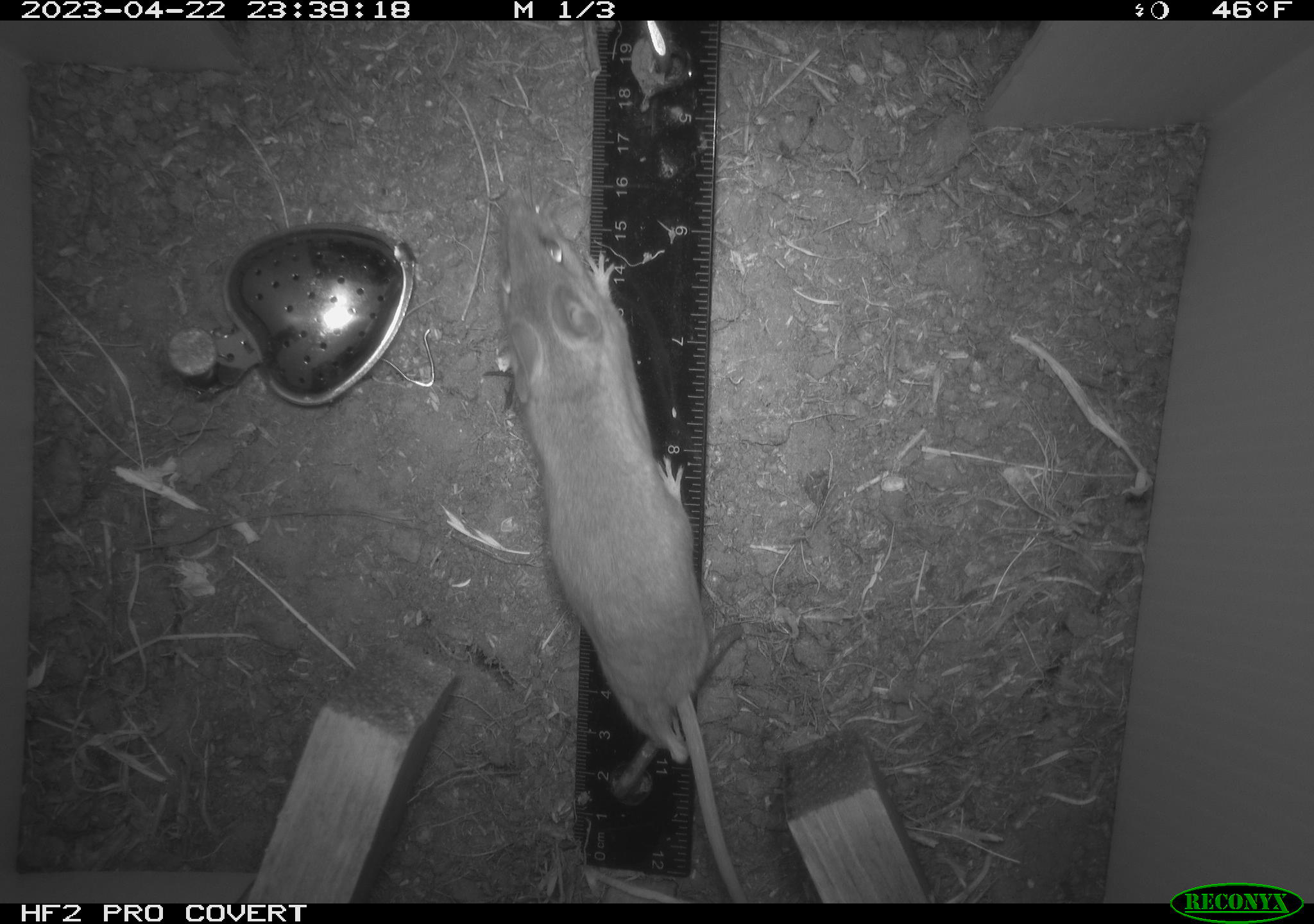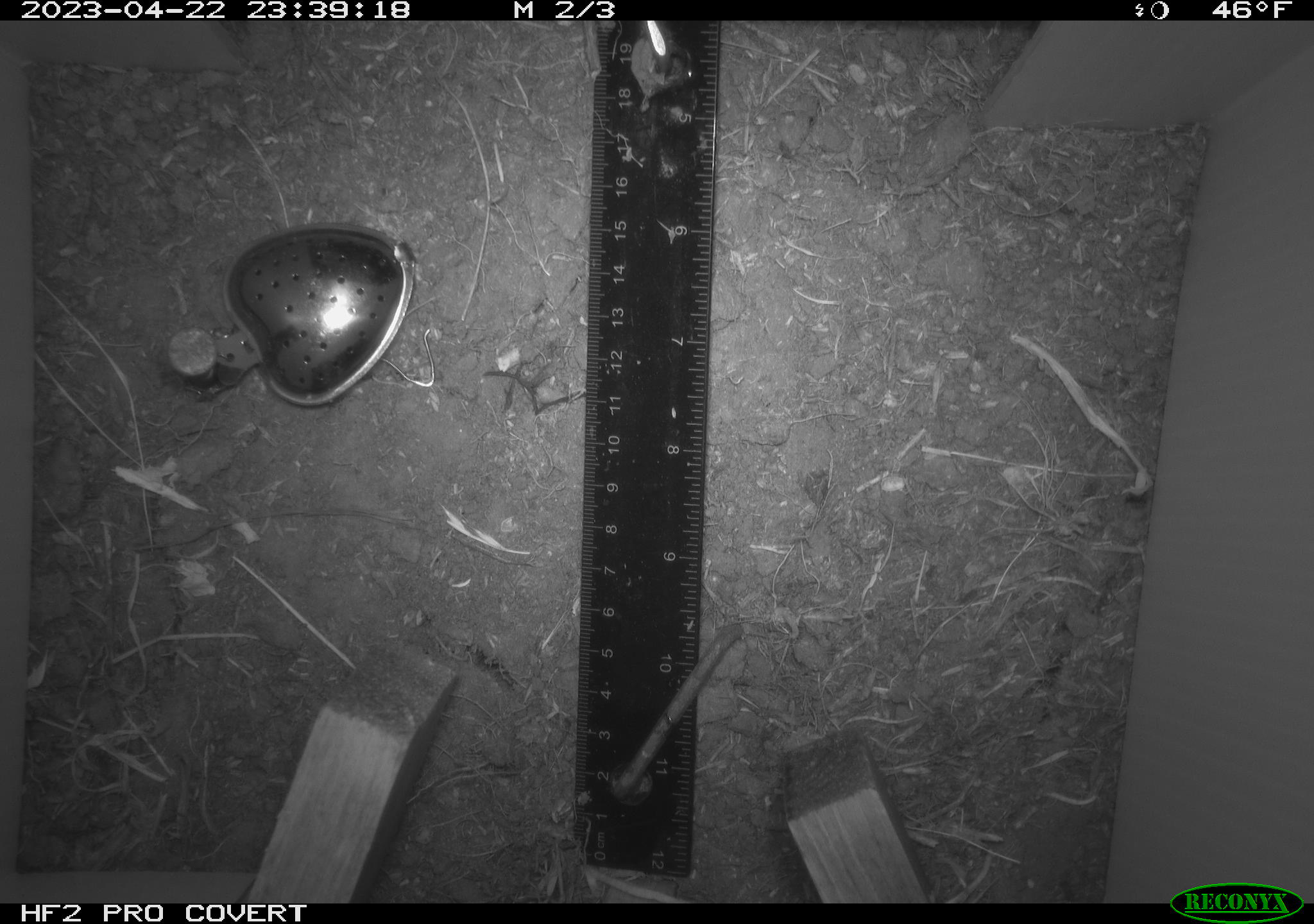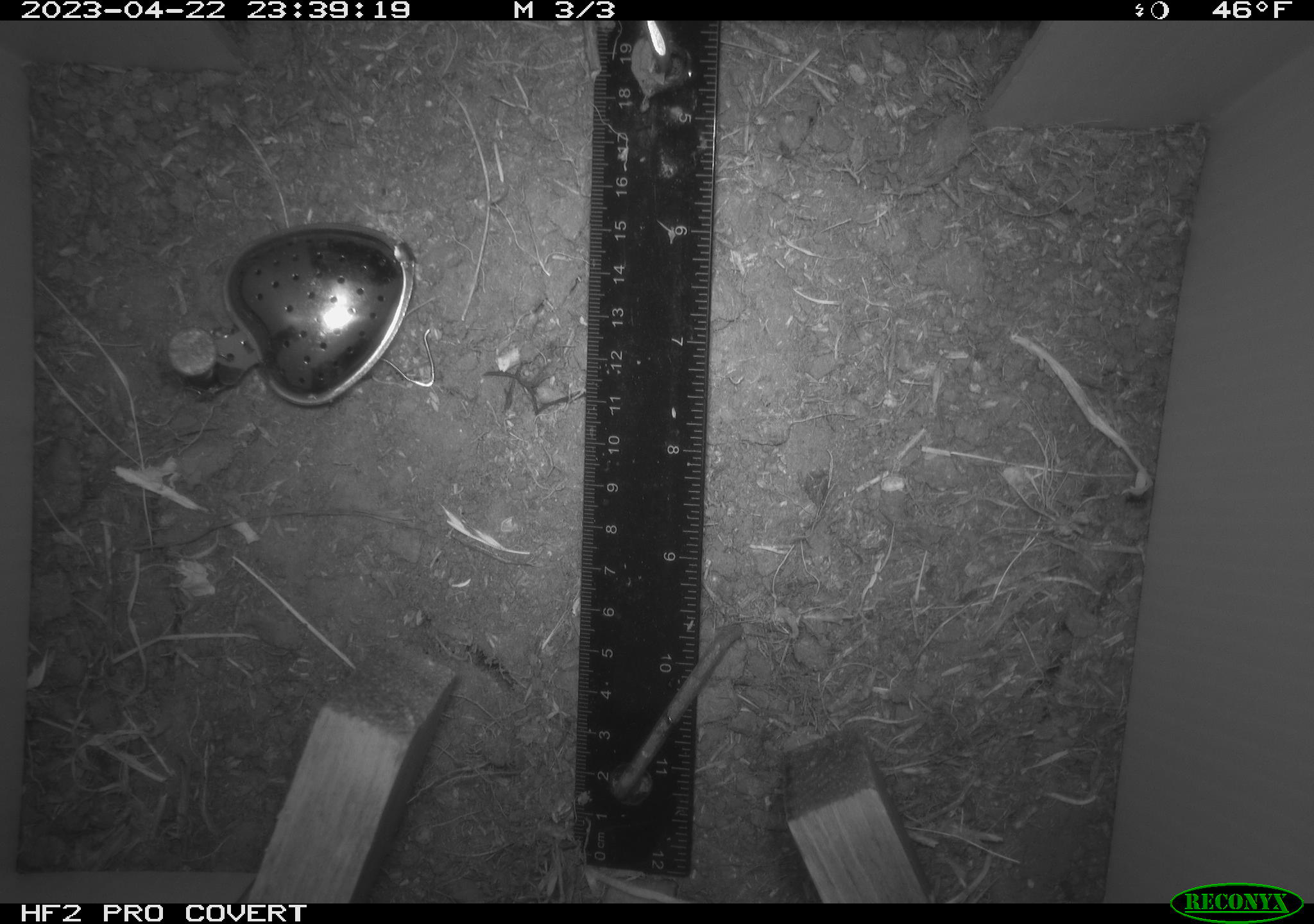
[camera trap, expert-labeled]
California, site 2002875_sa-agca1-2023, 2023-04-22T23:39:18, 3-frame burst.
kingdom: Animalia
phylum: Chordata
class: Mammalia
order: Rodentia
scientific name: Rodentia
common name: mouse species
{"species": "mouse species (Rodentia)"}